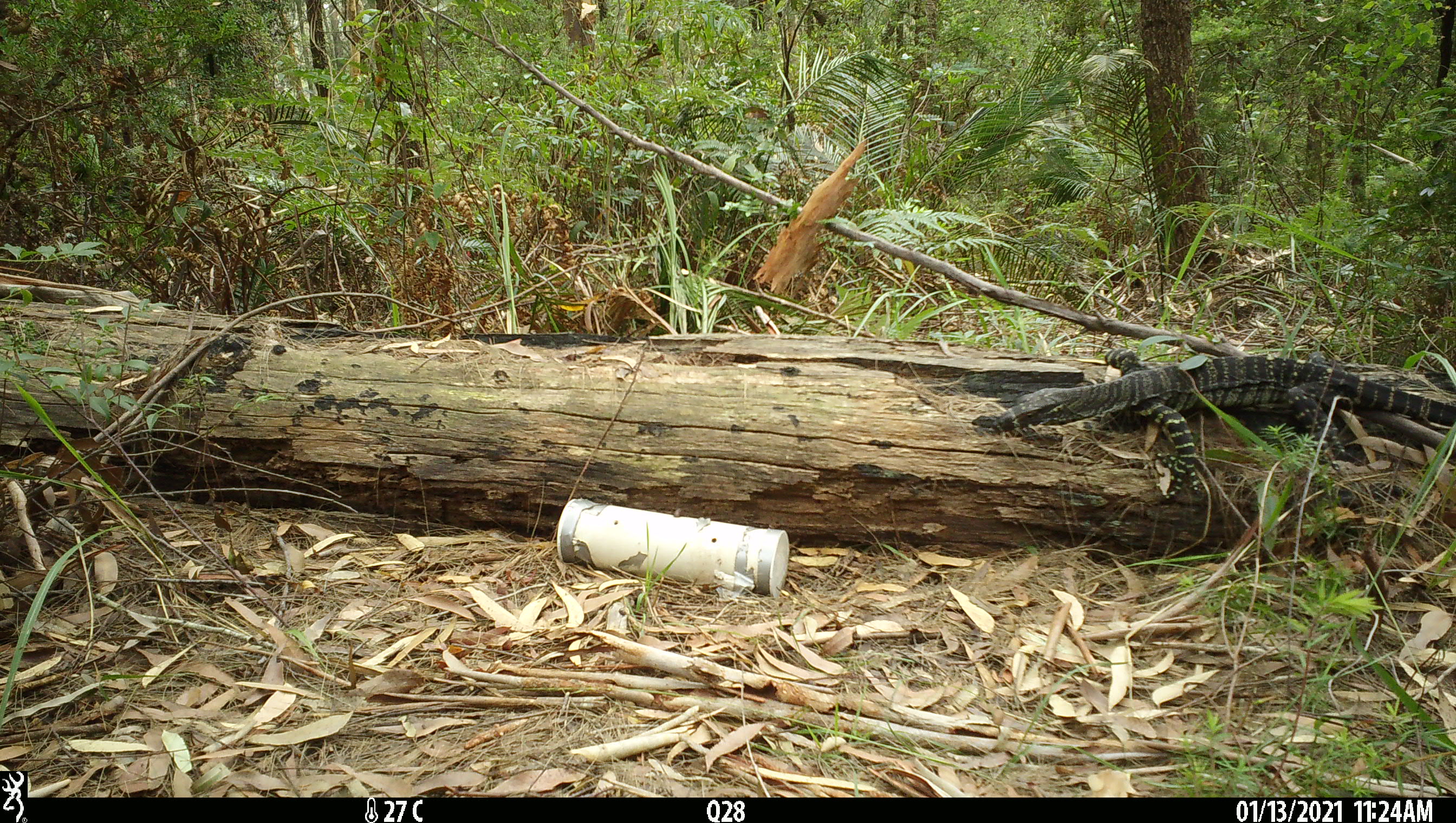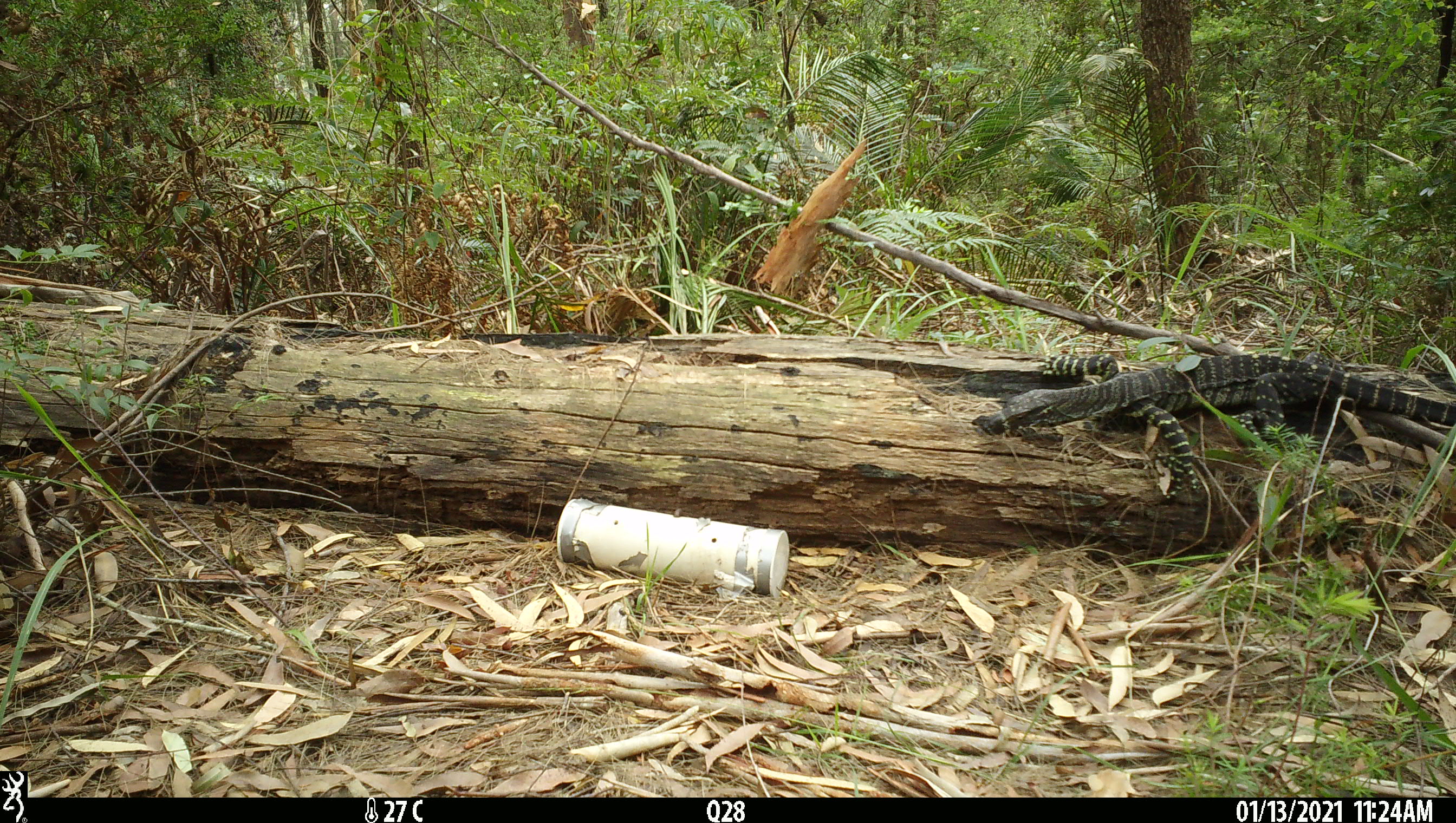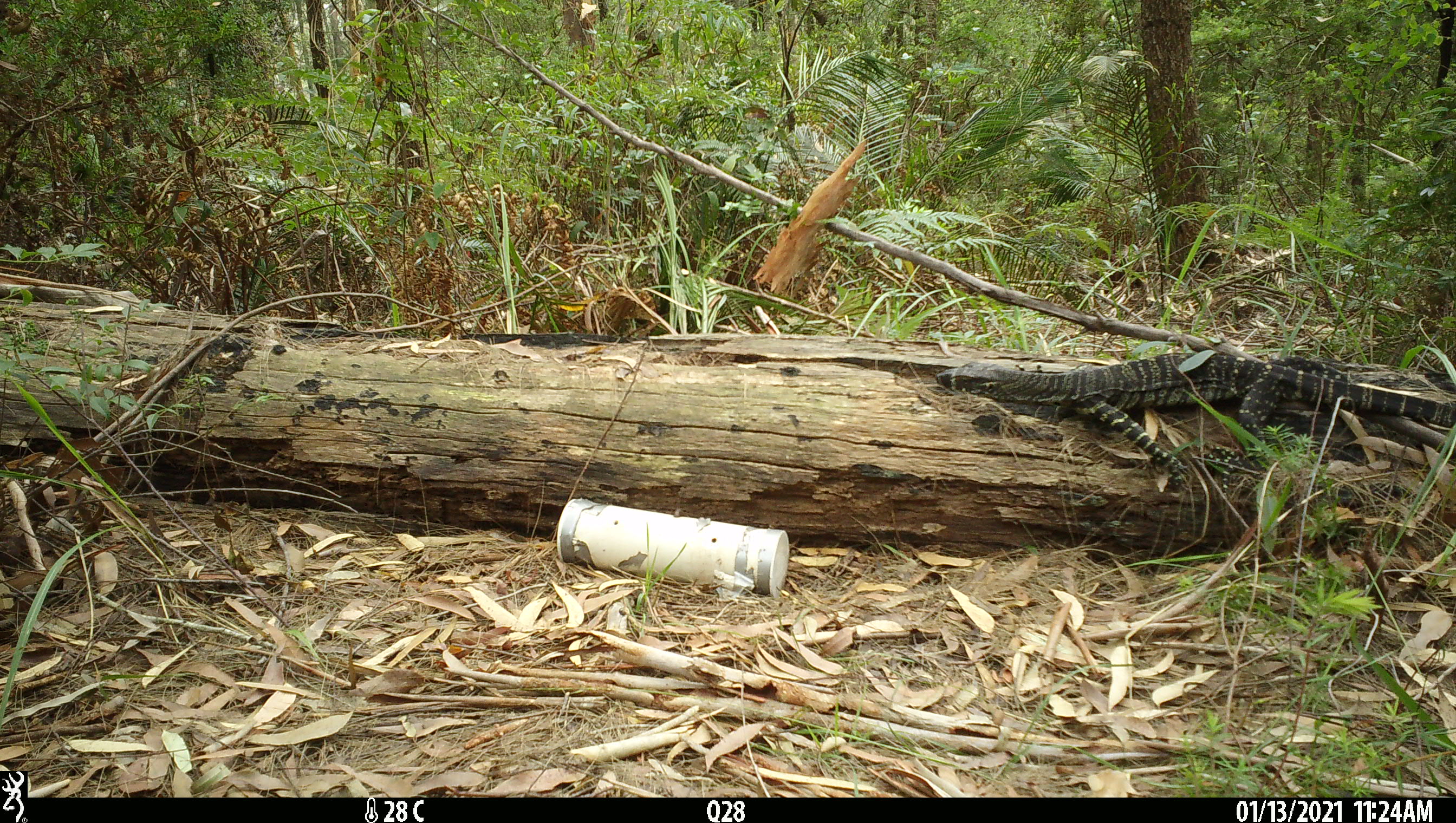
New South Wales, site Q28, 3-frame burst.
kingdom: Animalia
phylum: Chordata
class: Reptilia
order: Squamata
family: Varanidae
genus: Varanus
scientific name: Varanus varius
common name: lace monitor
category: goanna